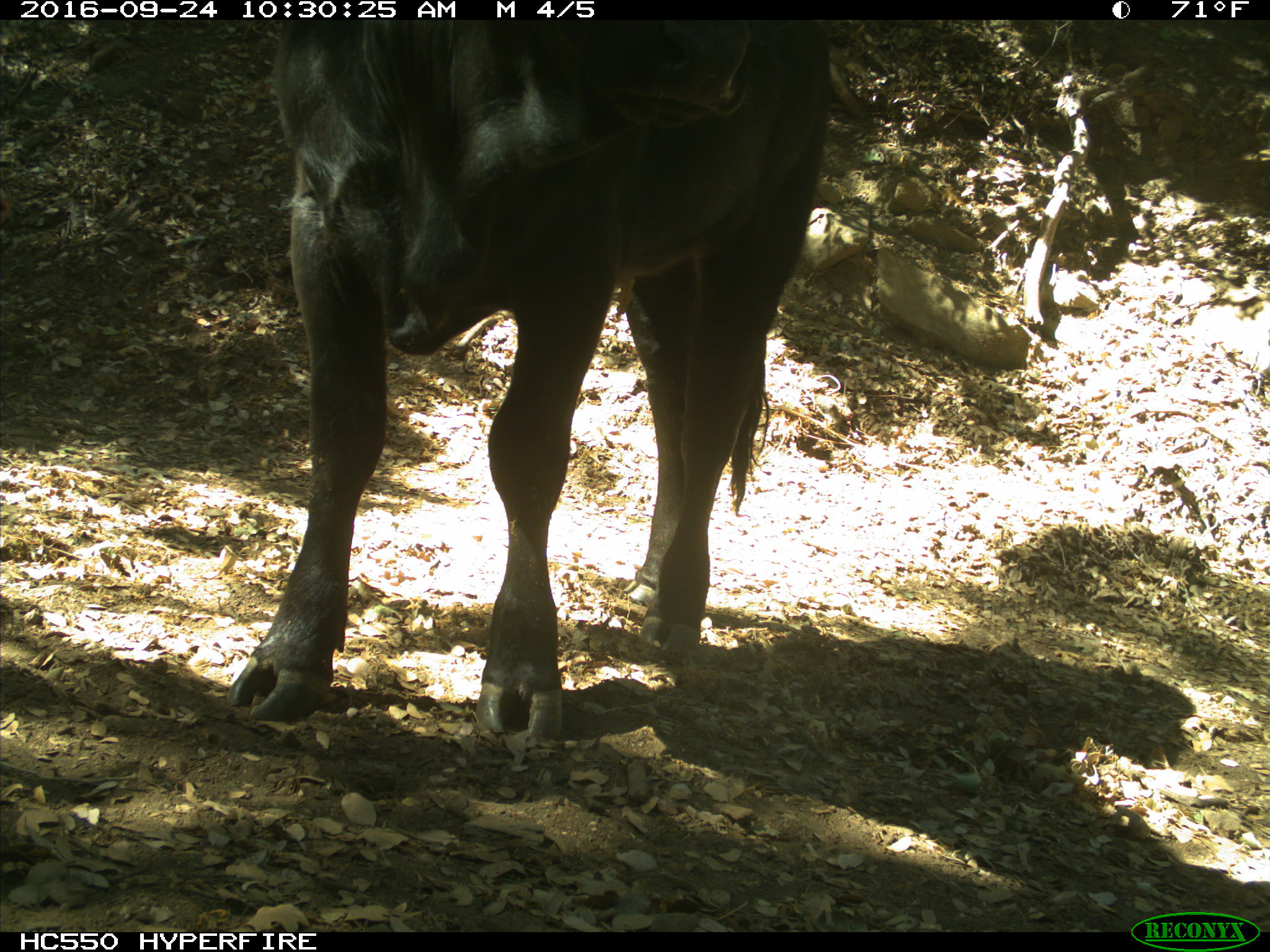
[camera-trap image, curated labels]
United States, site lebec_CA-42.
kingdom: Animalia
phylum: Chordata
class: Mammalia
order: Artiodactyla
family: Bovidae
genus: Bos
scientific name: Bos taurus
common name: domestic cow